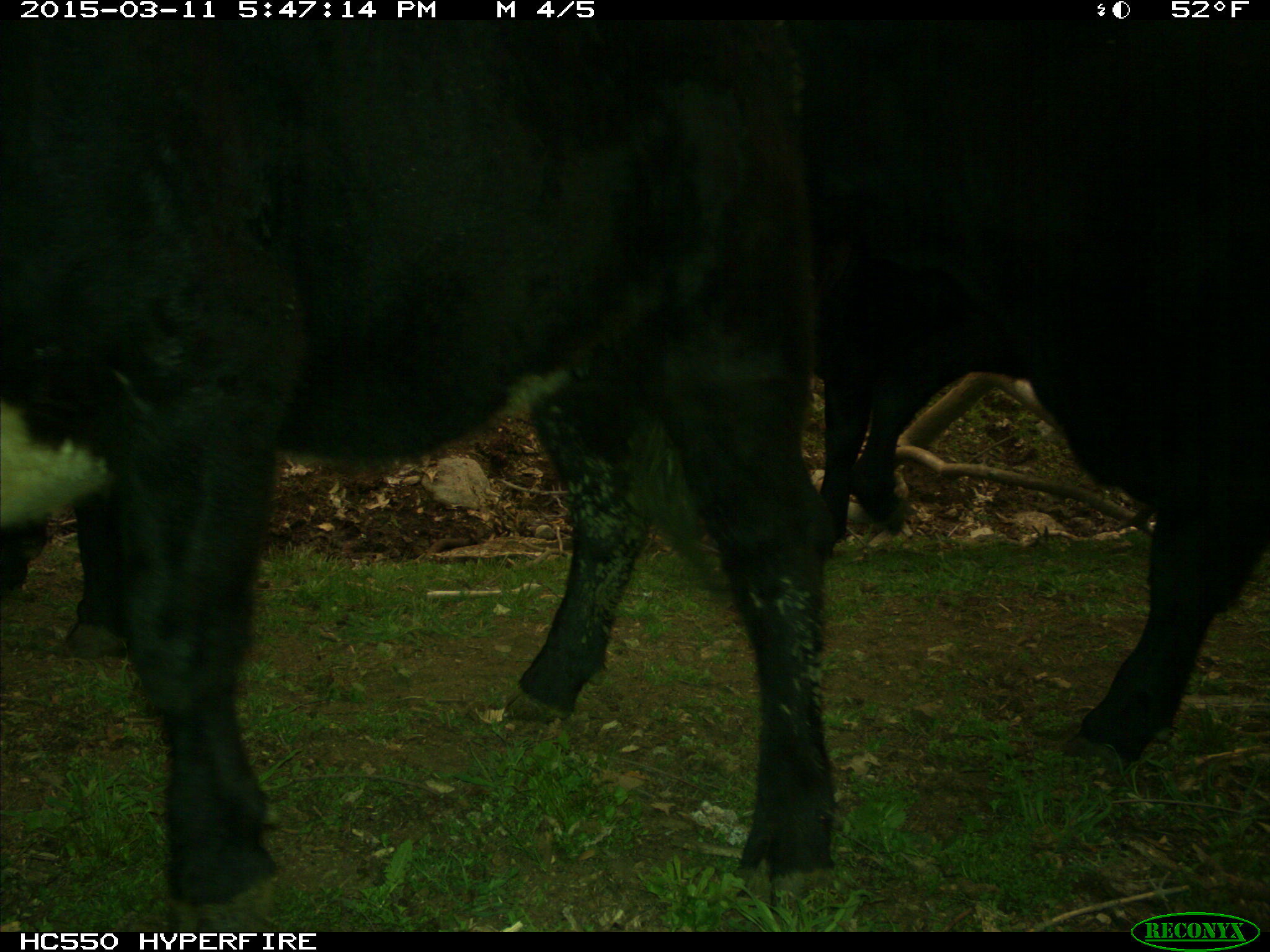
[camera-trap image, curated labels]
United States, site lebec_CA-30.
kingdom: Animalia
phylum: Chordata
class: Mammalia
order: Artiodactyla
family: Bovidae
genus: Bos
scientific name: Bos taurus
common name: domestic cow